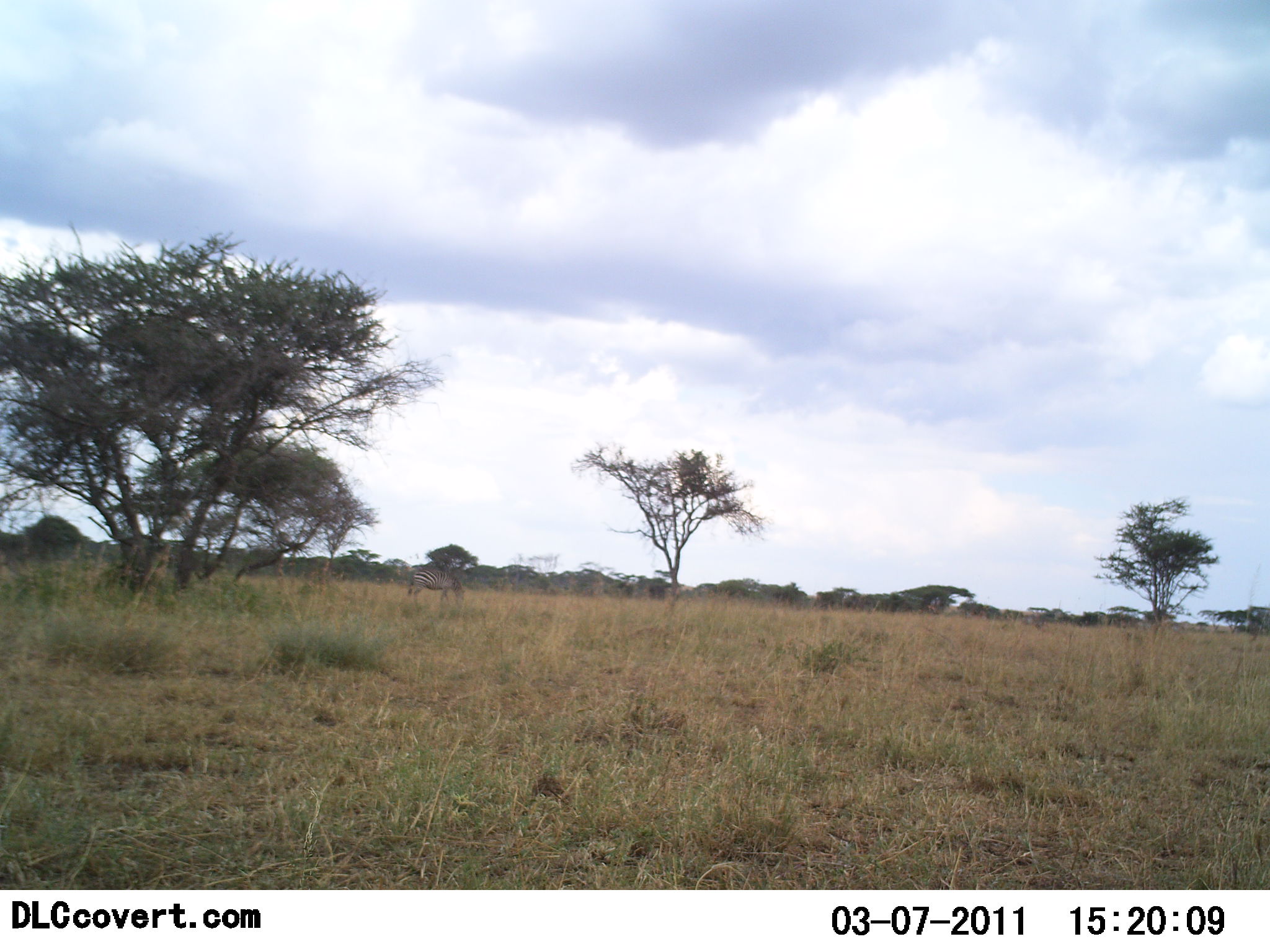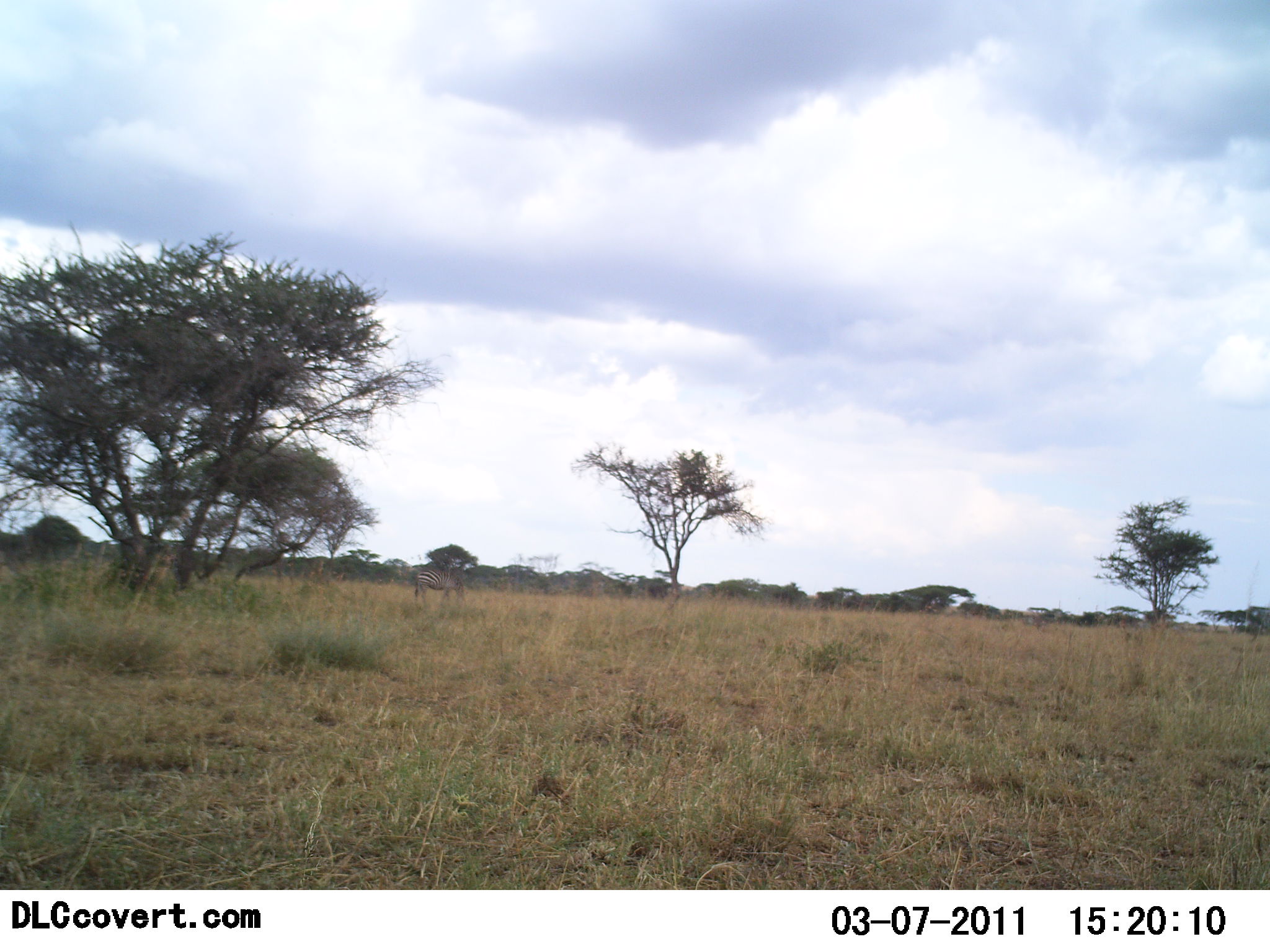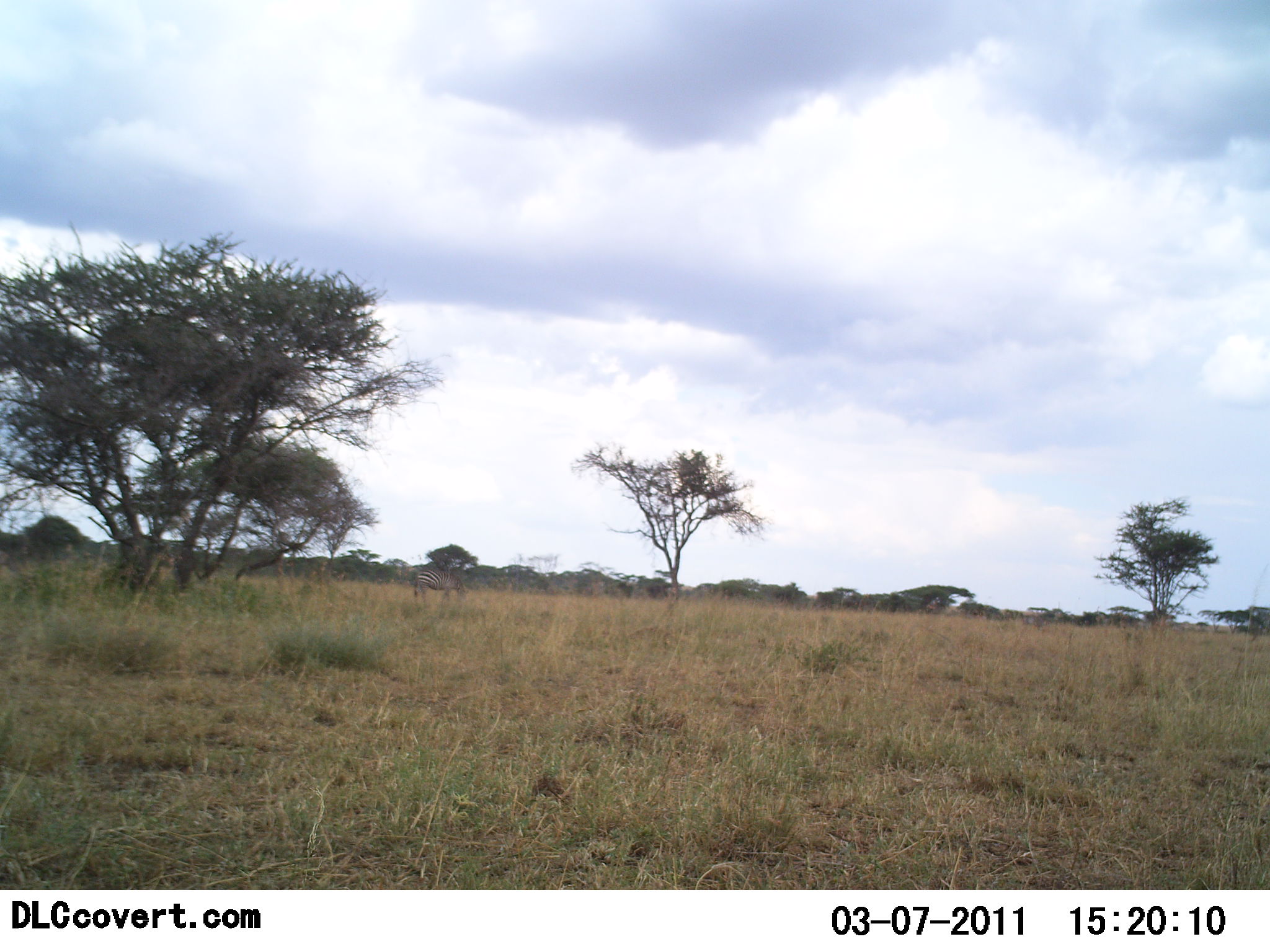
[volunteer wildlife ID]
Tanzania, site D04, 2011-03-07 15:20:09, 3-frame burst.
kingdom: Animalia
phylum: Chordata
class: Mammalia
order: Perissodactyla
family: Equidae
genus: Equus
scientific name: Equus quagga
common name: plains zebra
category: zebra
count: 1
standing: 54%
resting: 0%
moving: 0%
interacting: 0%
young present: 0%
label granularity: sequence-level